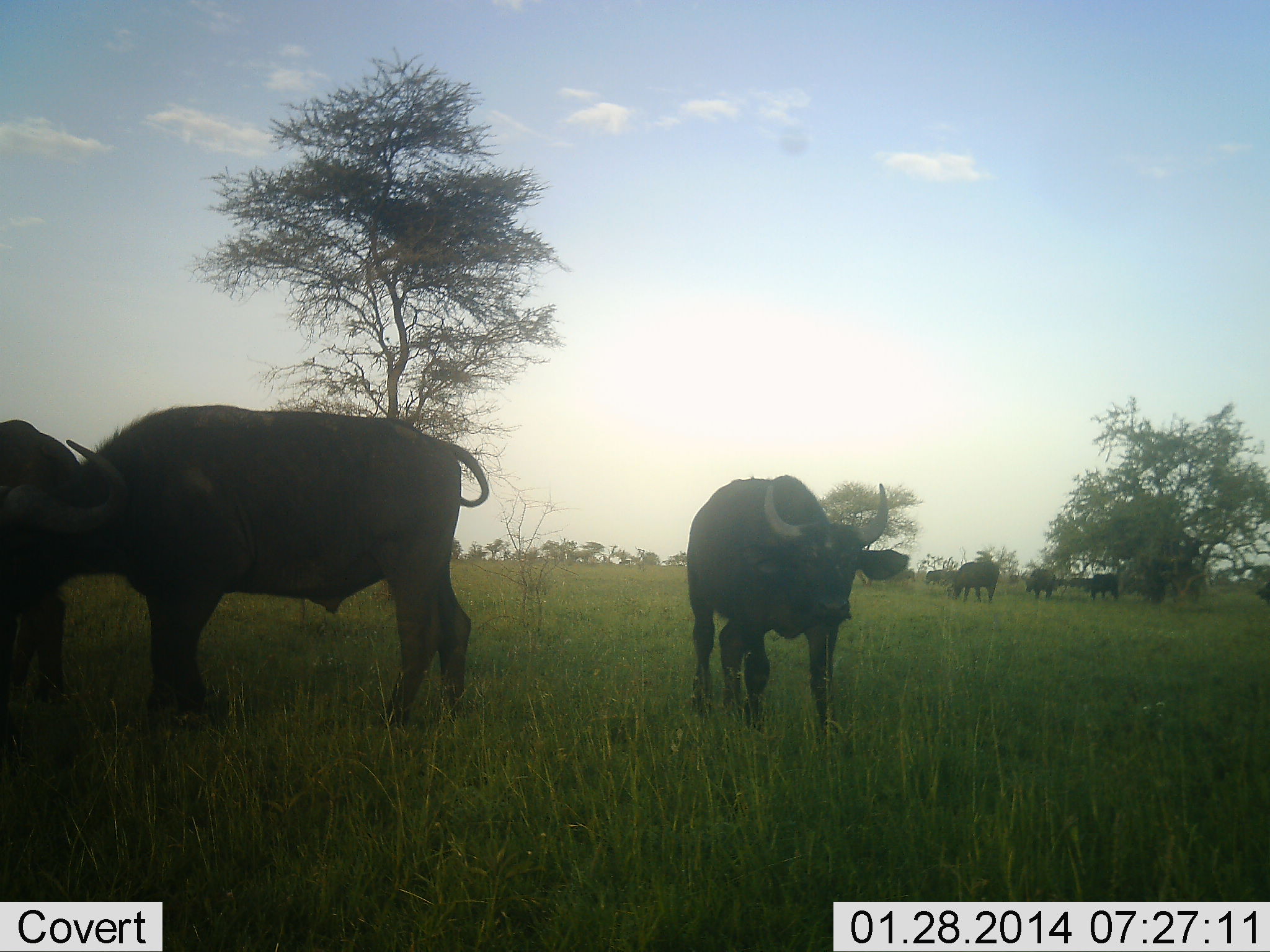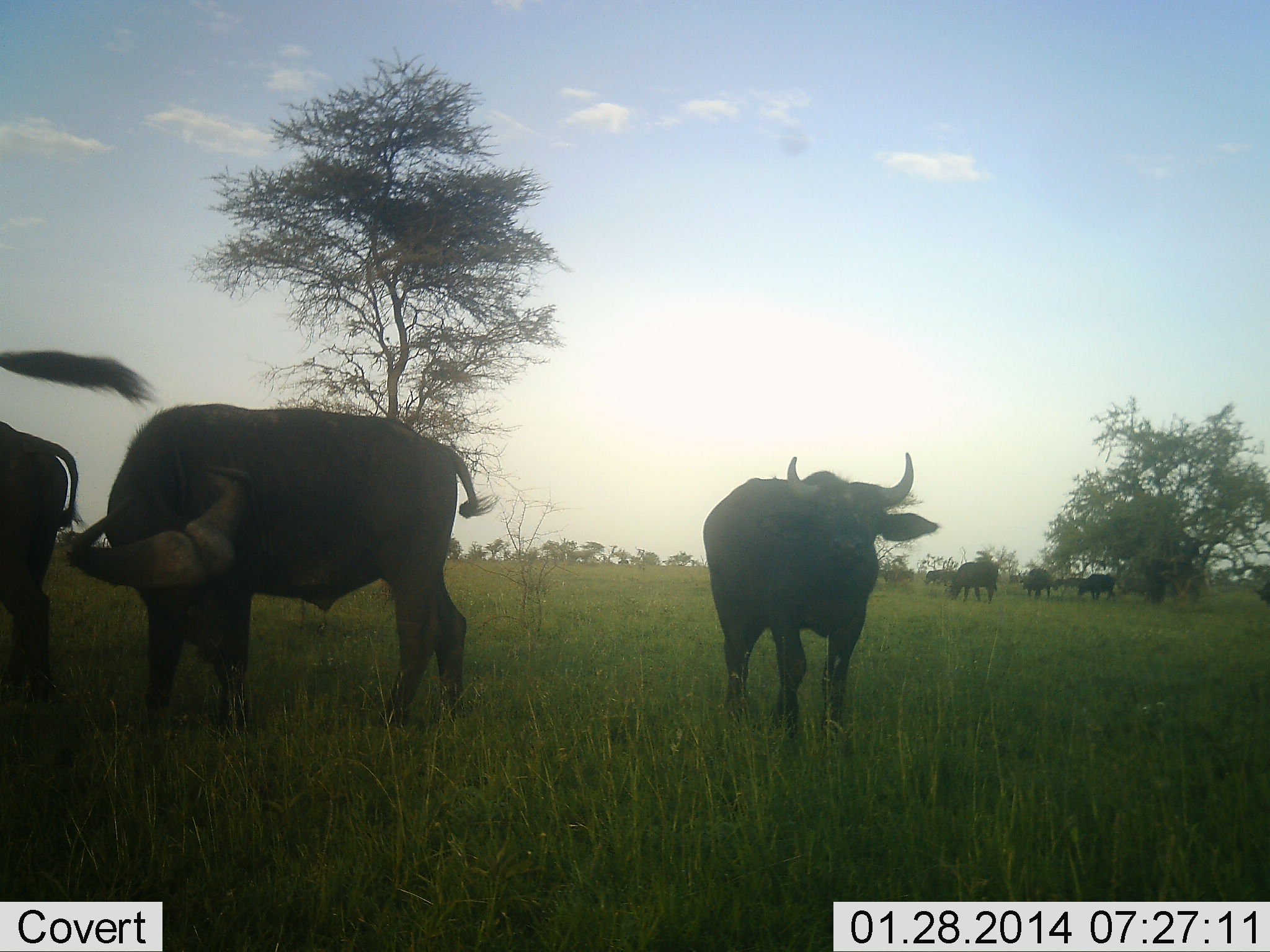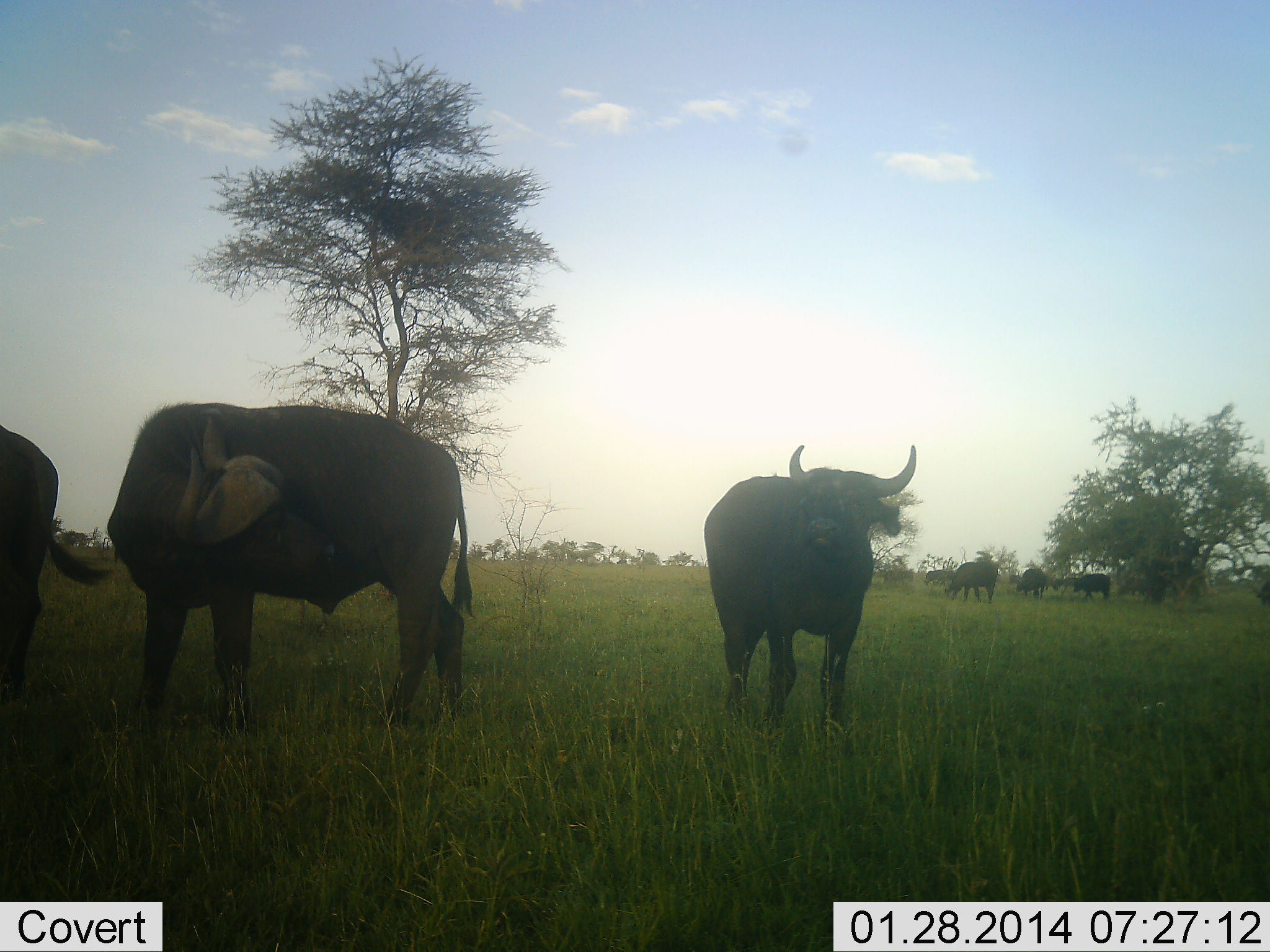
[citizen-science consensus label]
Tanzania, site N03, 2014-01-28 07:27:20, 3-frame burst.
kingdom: Animalia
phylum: Chordata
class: Mammalia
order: Artiodactyla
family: Bovidae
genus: Syncerus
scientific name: Syncerus caffer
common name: cape buffalo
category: buffalo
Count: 9.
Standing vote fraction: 90%.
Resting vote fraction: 10%.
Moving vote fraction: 60%.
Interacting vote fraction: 0%.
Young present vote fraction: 0%.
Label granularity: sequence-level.